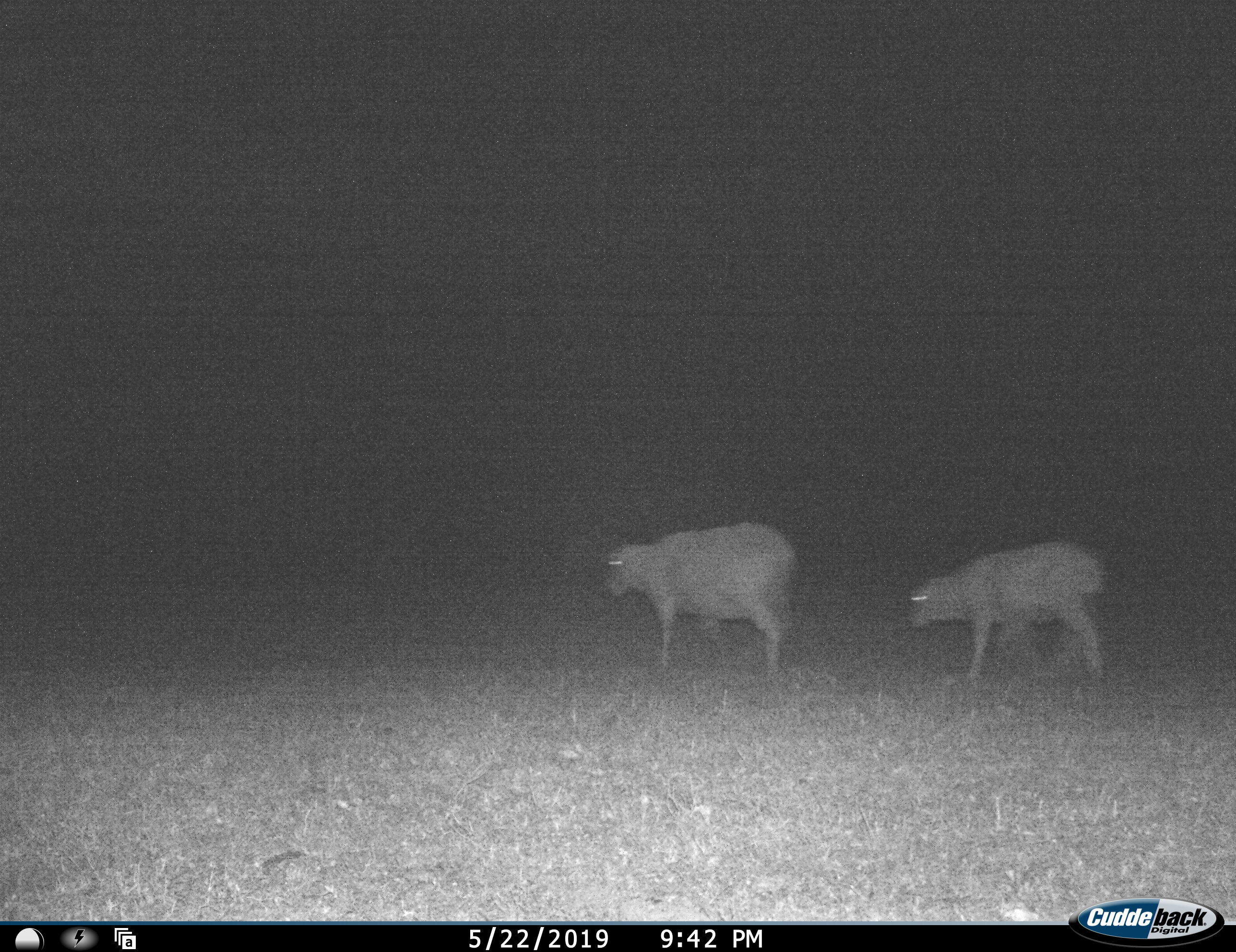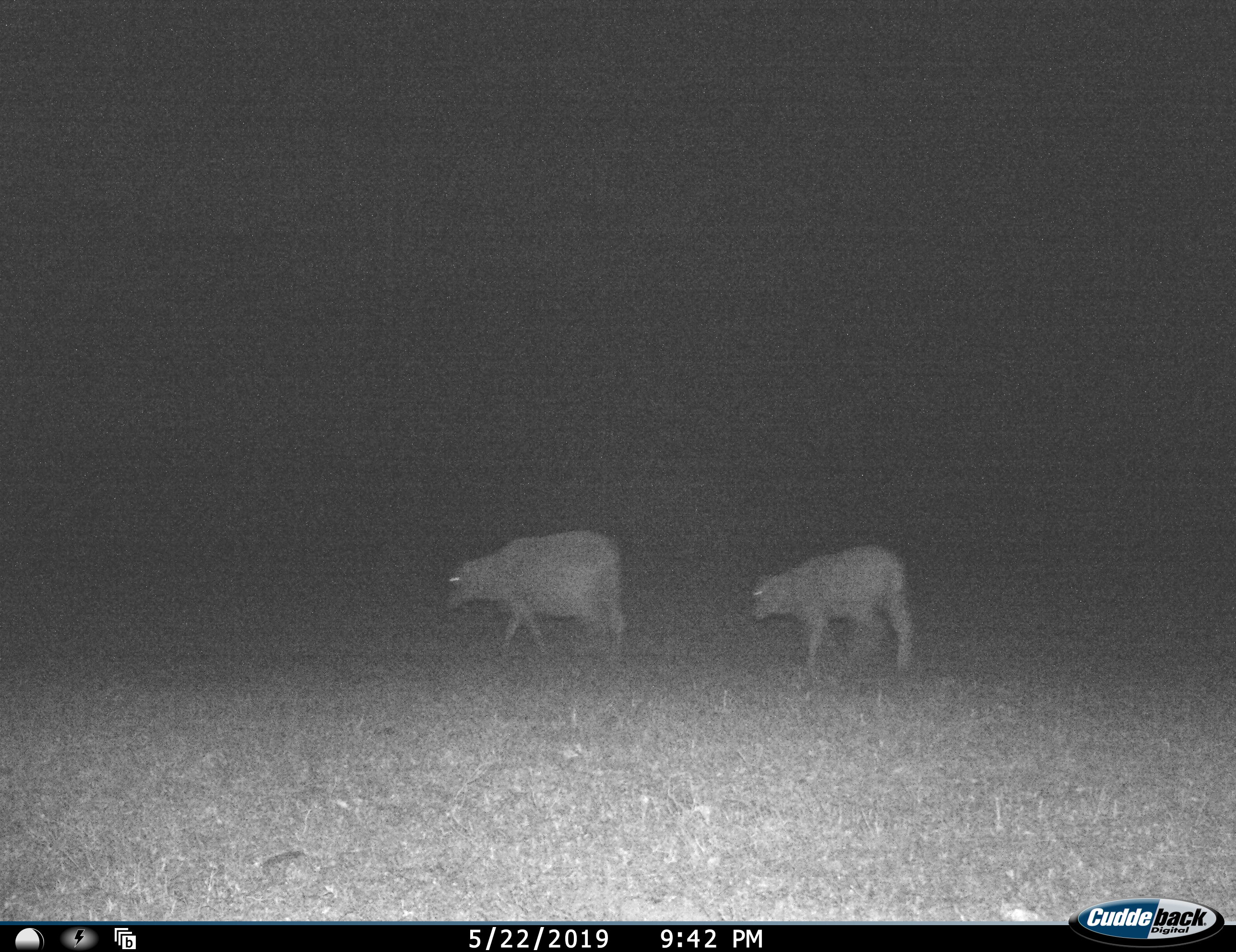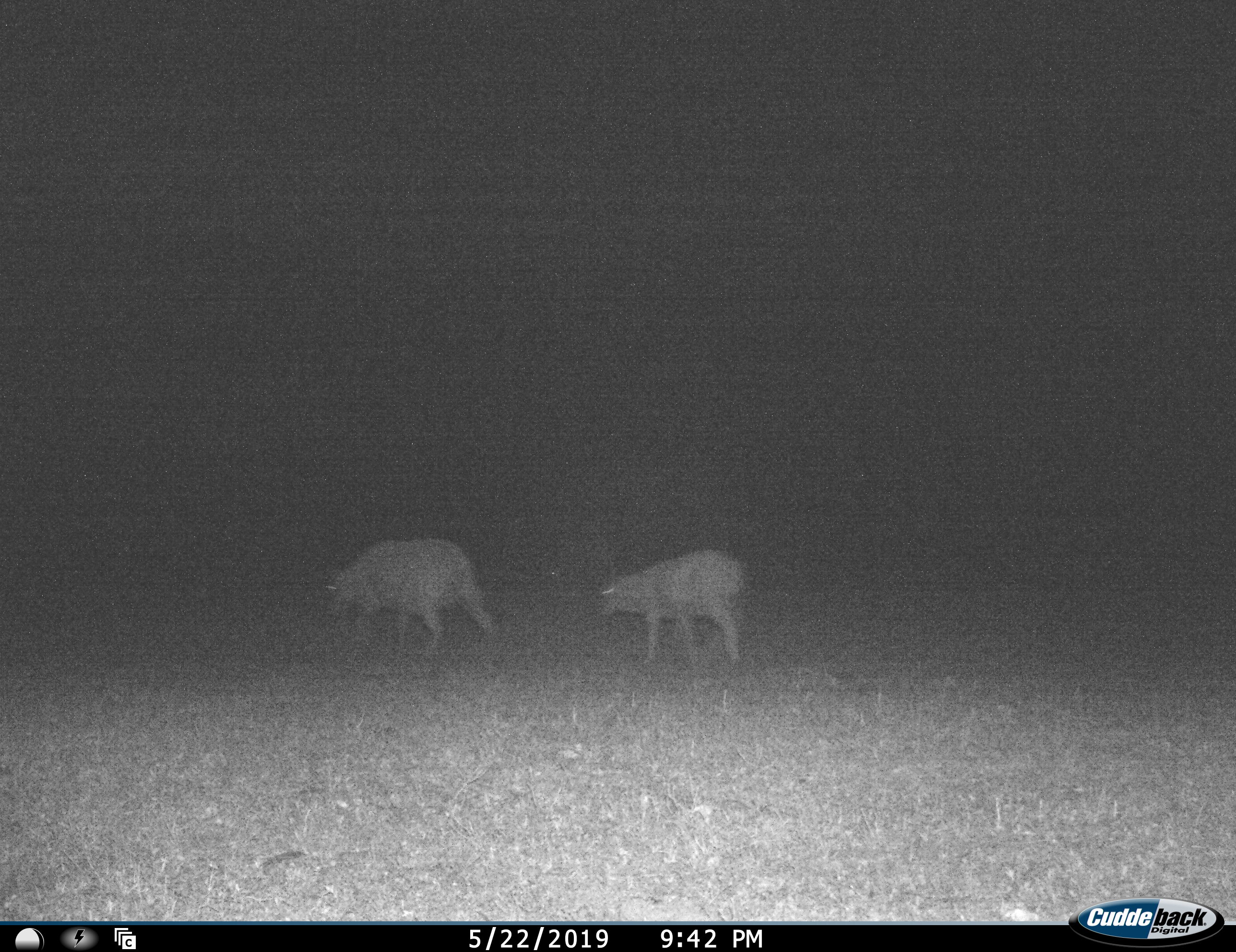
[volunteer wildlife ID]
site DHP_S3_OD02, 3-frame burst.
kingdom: Animalia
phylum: Chordata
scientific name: Vertebrata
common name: domestic animal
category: domesticanimal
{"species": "domesticanimal (domestic animal) (Vertebrata)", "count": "2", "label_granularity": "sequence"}